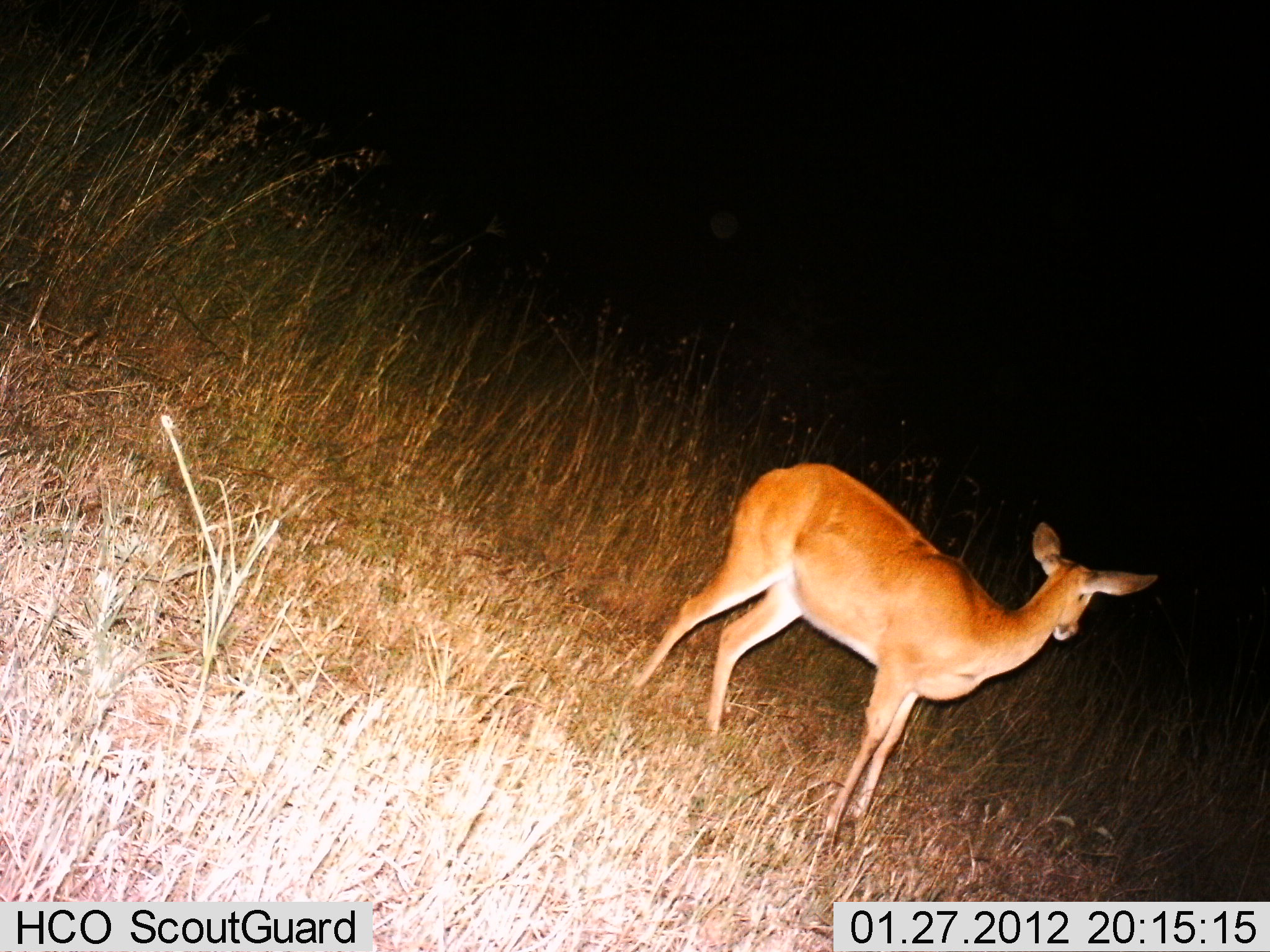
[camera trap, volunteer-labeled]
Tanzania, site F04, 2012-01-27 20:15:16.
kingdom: Animalia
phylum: Chordata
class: Mammalia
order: Artiodactyla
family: Bovidae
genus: Redunca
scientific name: Redunca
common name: reedbuck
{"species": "reedbuck (Redunca)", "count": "1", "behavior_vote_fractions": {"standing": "100%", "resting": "0%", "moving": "0%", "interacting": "0%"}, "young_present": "0%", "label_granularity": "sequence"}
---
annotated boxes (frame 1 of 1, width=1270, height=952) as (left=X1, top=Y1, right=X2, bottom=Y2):
animal: (left=630, top=461, right=1157, bottom=848)